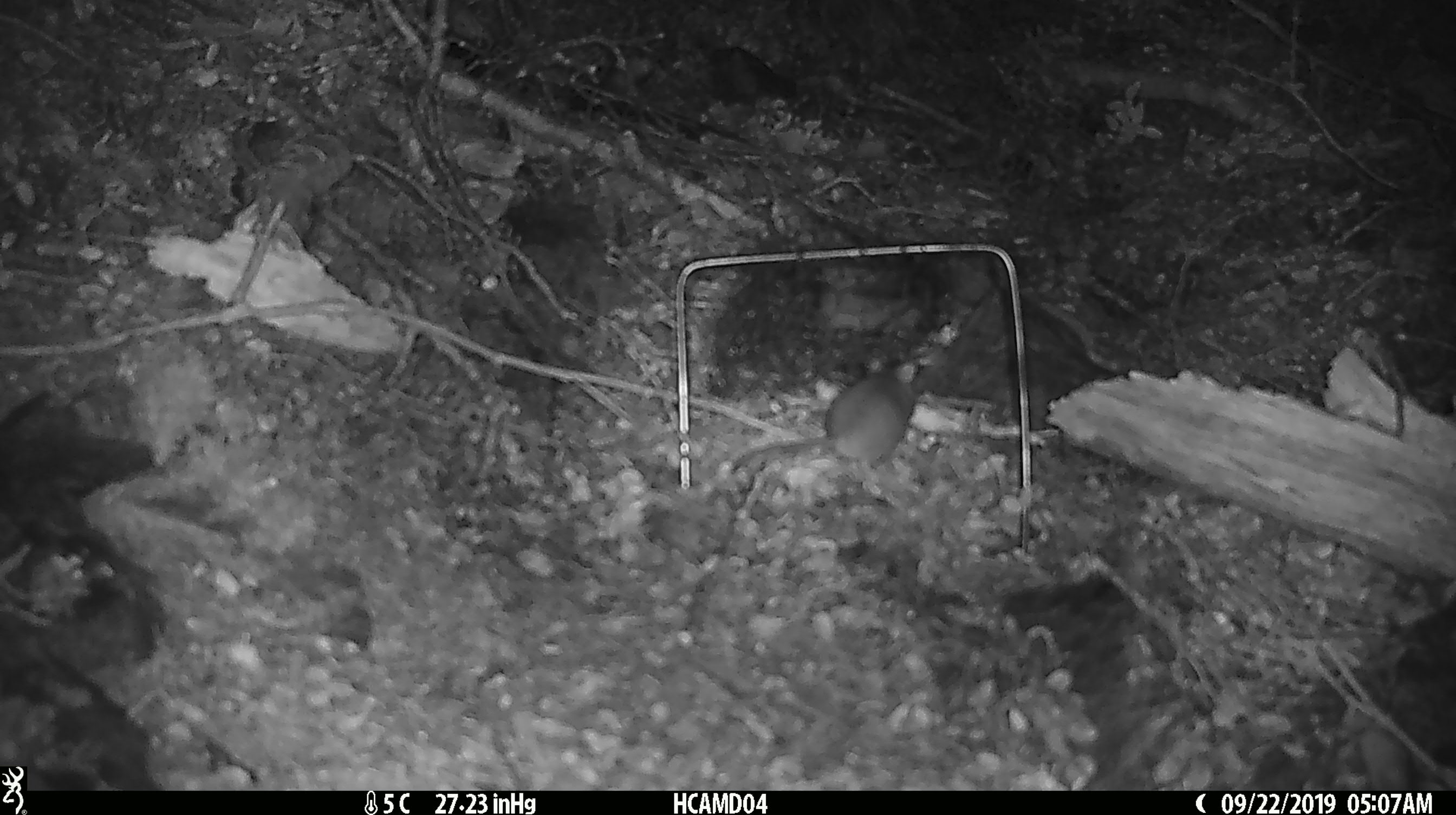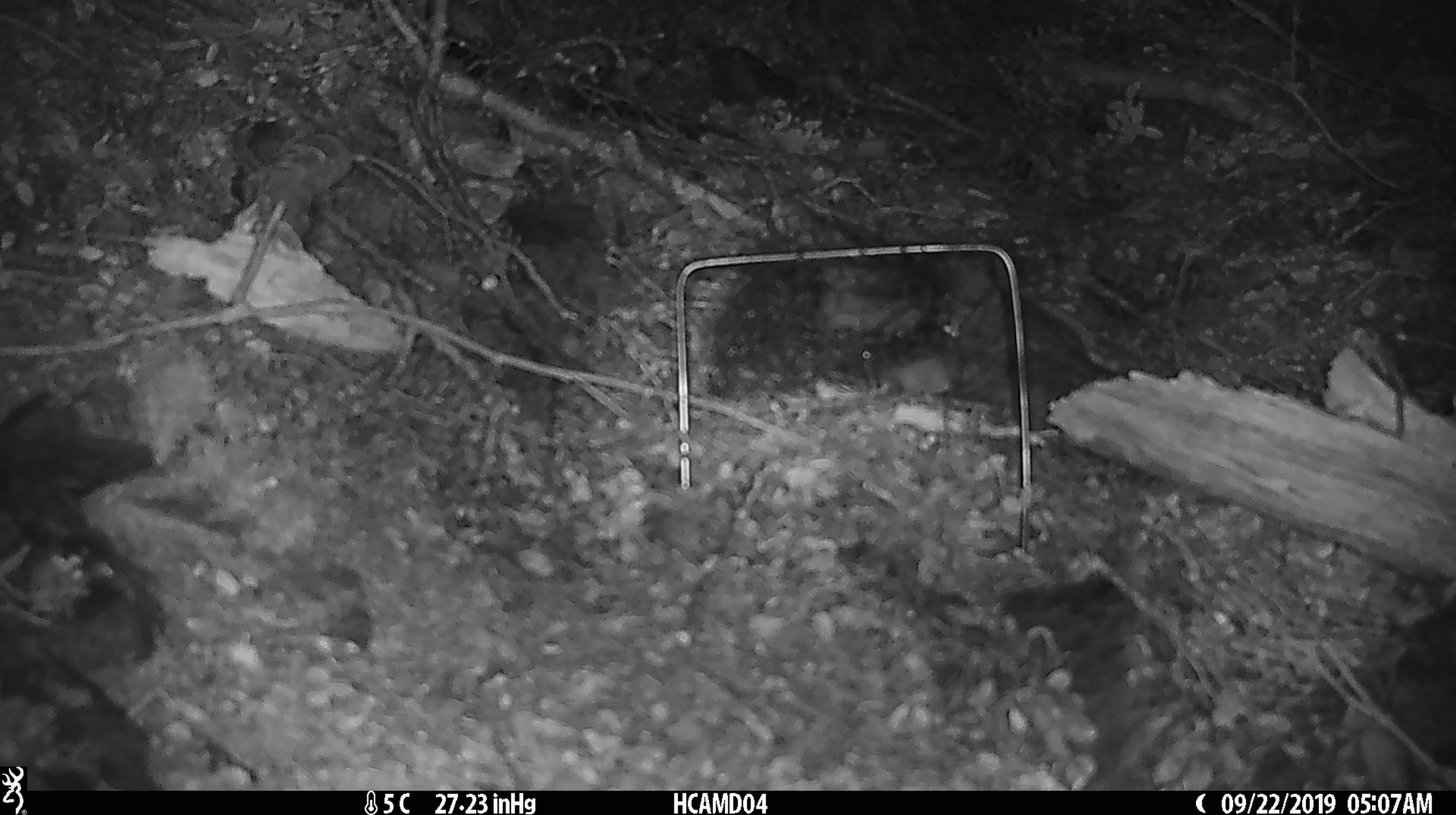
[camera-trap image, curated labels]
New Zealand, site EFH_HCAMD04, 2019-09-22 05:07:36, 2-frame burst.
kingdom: Animalia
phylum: Chordata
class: Mammalia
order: Rodentia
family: Muridae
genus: Mus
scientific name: Mus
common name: mouse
Mouse (Mus).